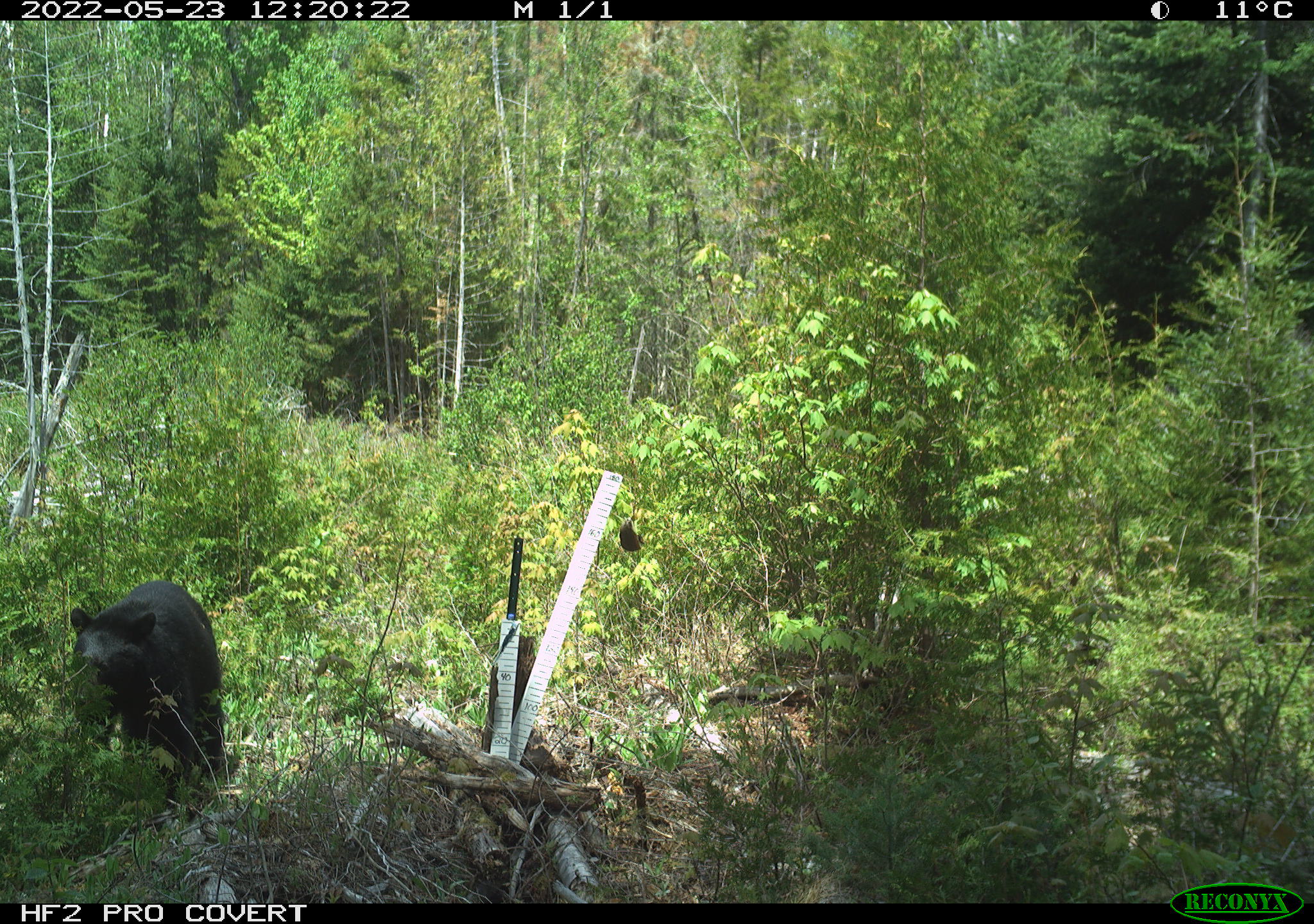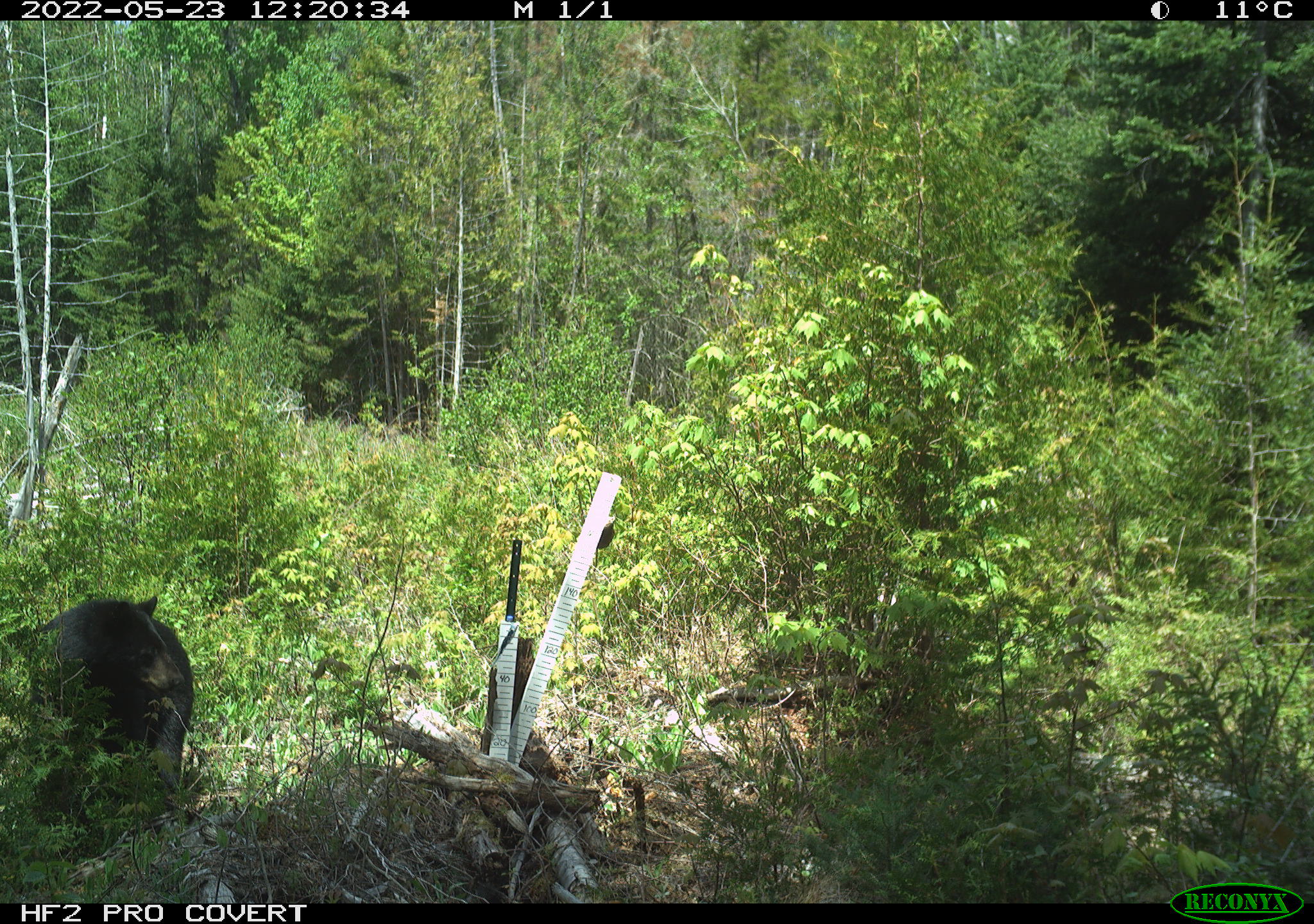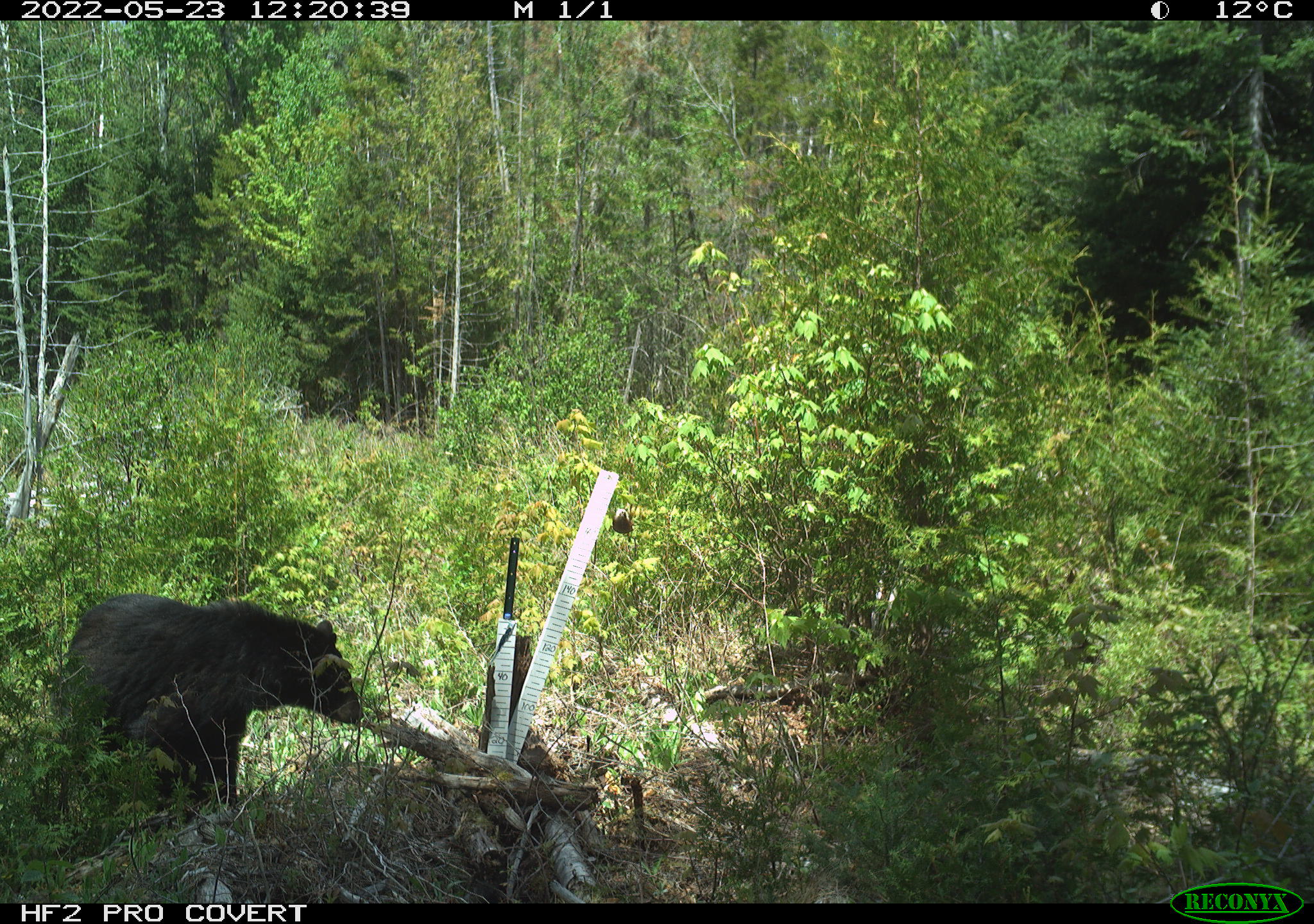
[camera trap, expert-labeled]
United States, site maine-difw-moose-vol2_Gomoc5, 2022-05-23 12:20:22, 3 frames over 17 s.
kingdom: Animalia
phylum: Chordata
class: Mammalia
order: Carnivora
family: Ursidae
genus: Ursus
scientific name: Ursus americanus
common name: black bear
Black bear (Ursus americanus).